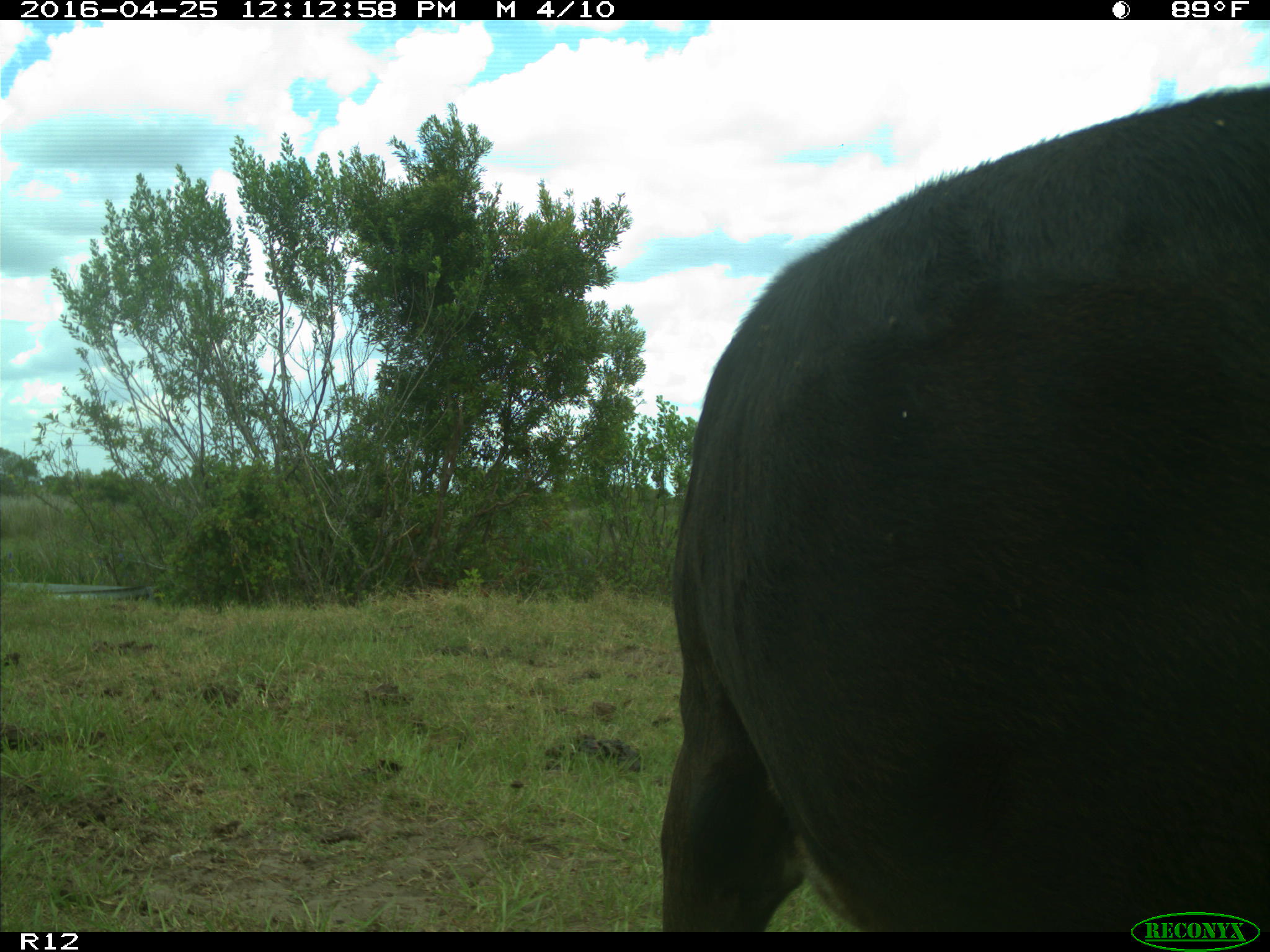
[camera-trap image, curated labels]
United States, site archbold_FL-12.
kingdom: Animalia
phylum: Chordata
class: Mammalia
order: Artiodactyla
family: Bovidae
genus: Bos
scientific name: Bos taurus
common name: domestic cow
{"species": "Bos taurus (domestic cow)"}